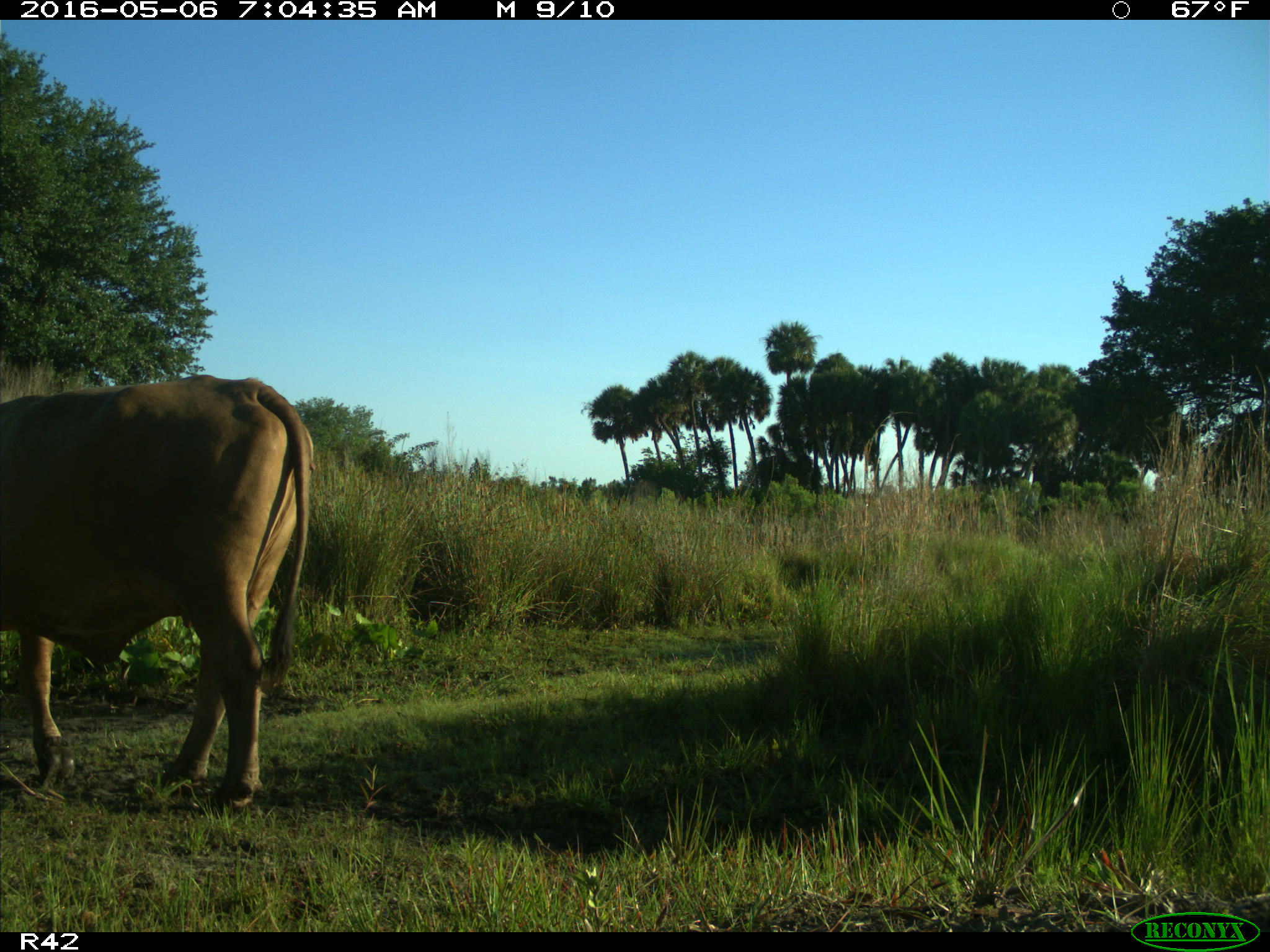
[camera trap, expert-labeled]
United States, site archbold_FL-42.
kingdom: Animalia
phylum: Chordata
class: Mammalia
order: Artiodactyla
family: Bovidae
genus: Bos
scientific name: Bos taurus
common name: domestic cow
Bos taurus (domestic cow).